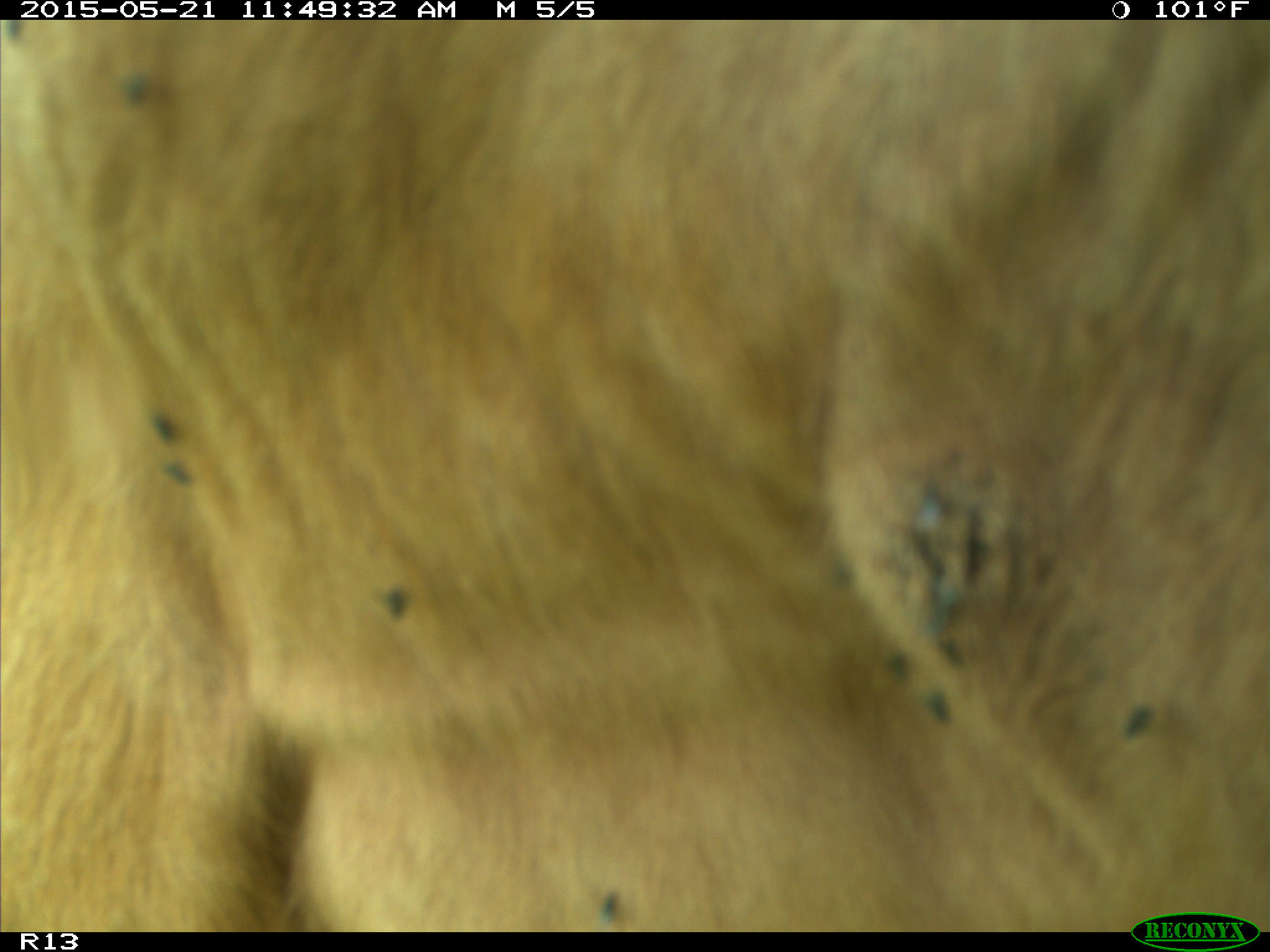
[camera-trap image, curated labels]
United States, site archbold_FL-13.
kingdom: Animalia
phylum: Chordata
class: Mammalia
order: Artiodactyla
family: Bovidae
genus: Bos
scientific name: Bos taurus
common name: domestic cow